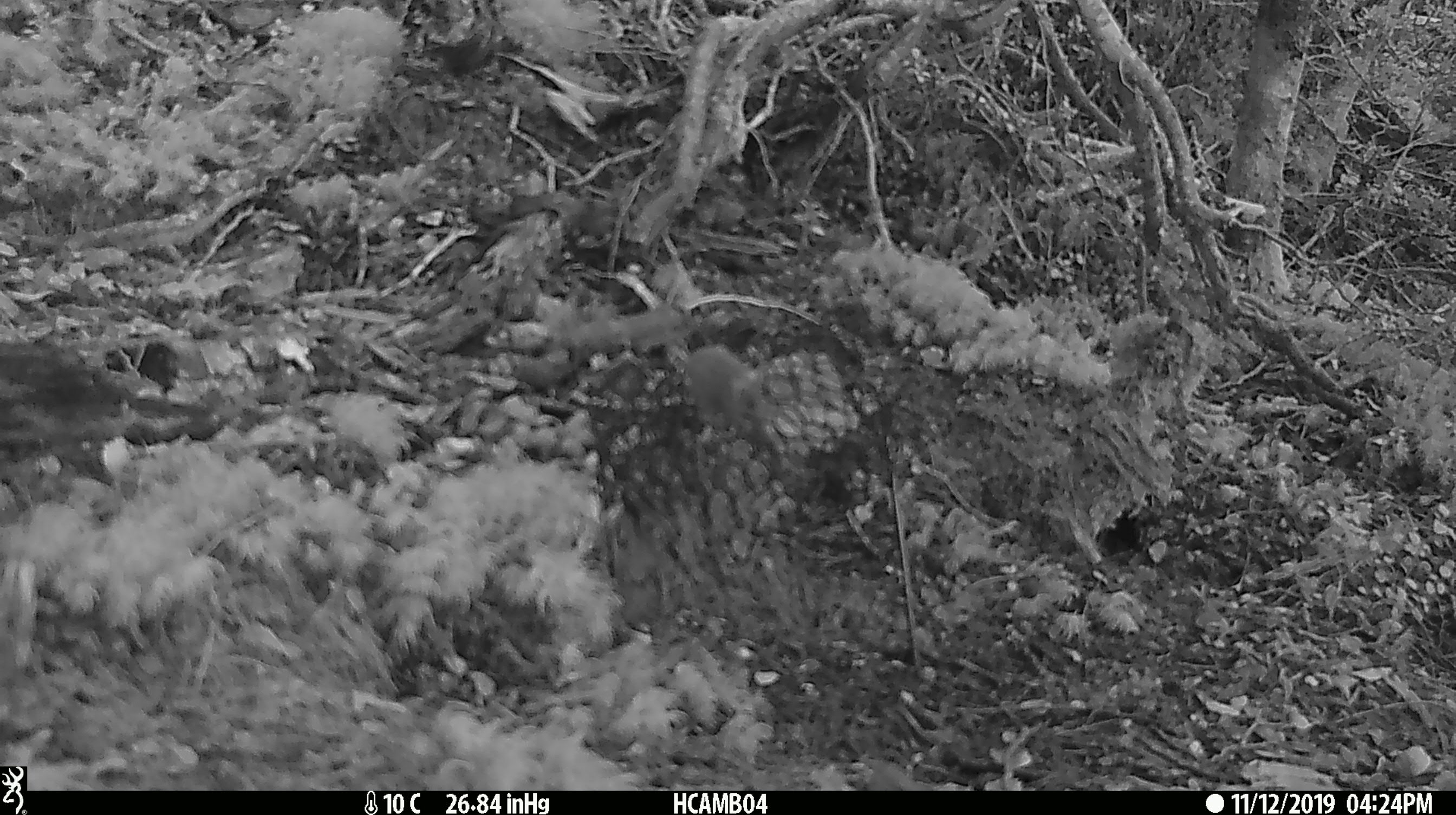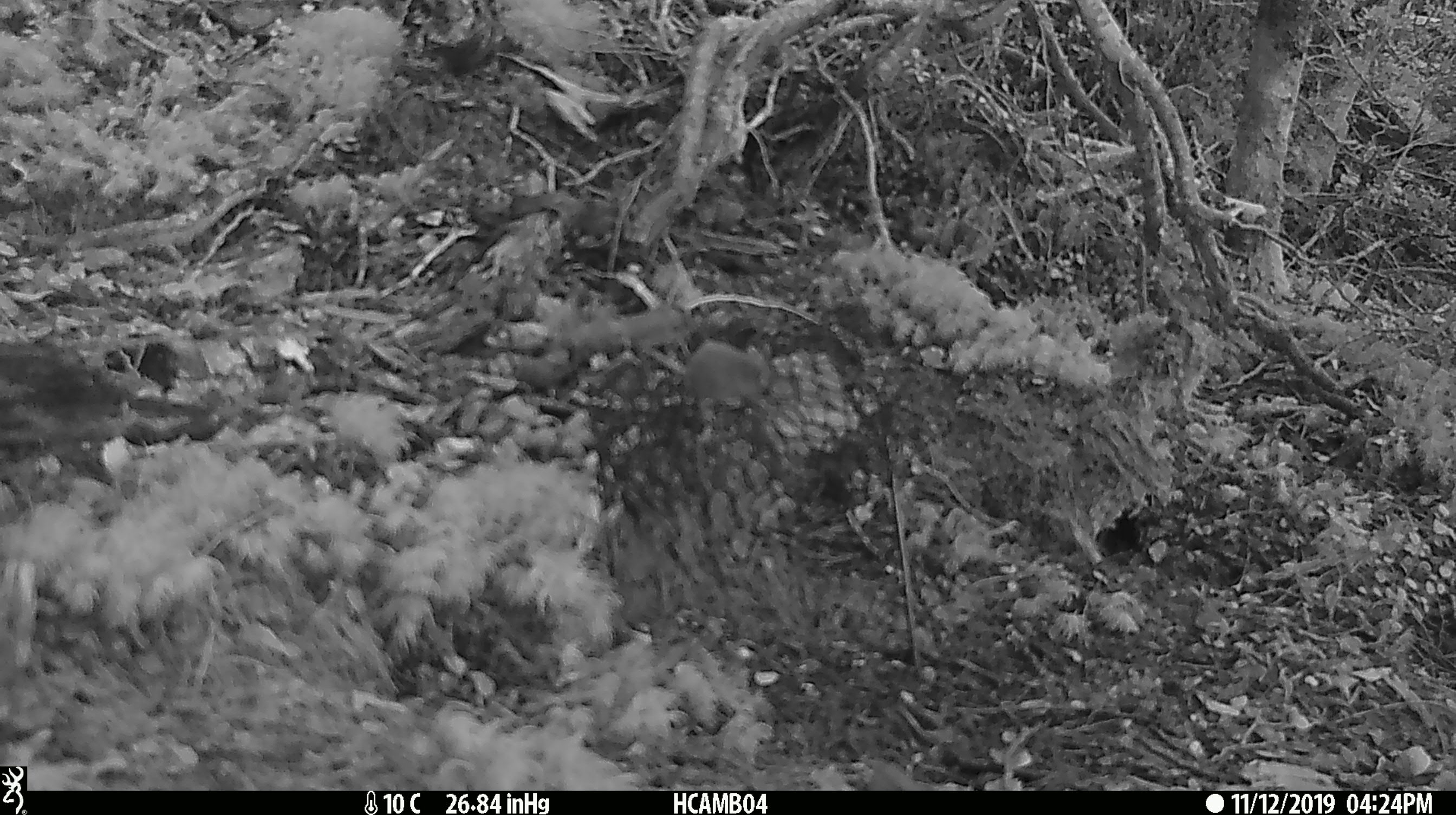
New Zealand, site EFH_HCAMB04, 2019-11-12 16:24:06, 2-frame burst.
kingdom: Animalia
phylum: Chordata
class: Mammalia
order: Rodentia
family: Muridae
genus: Mus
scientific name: Mus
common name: mouse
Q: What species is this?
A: Mouse (Mus).